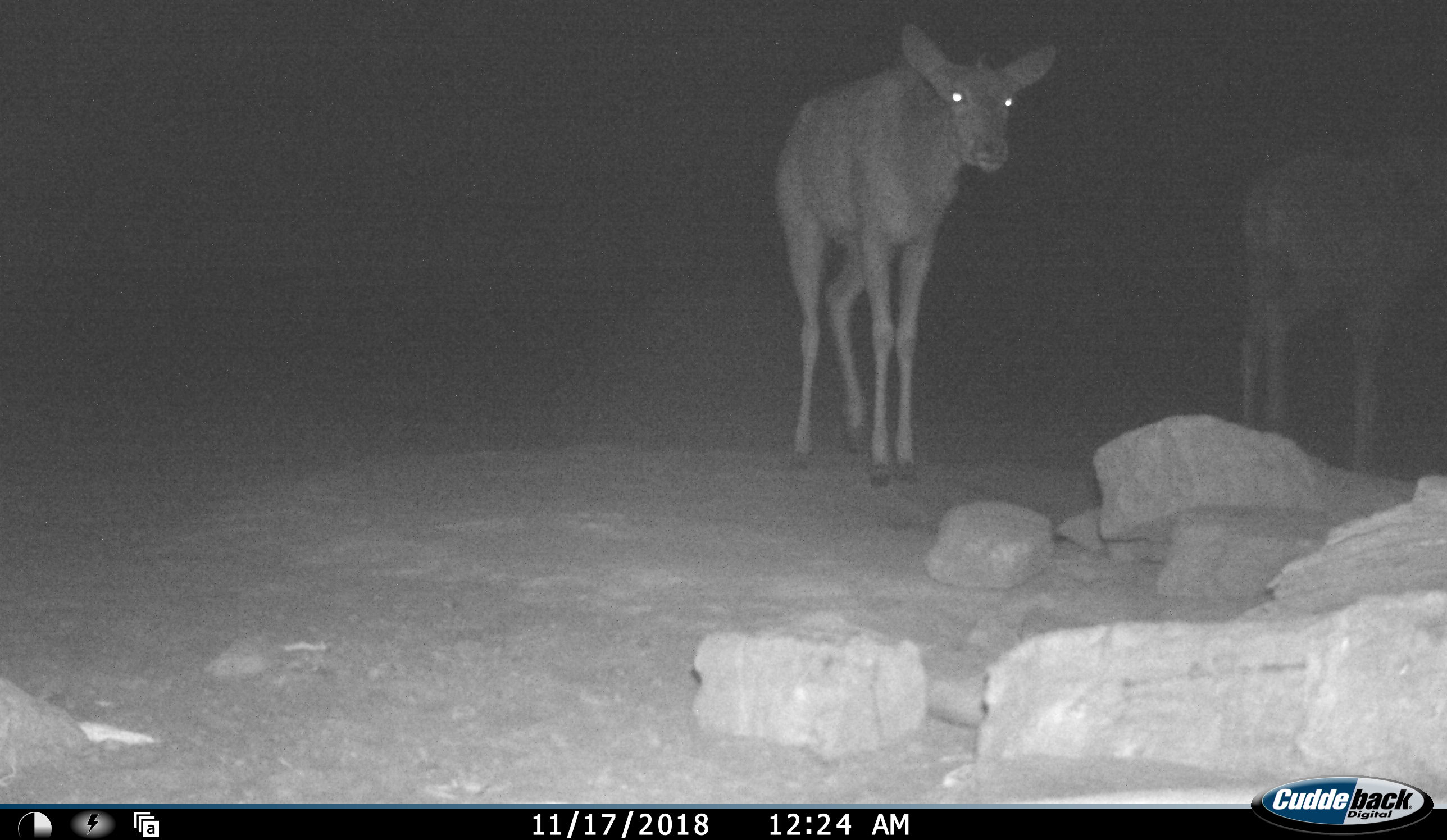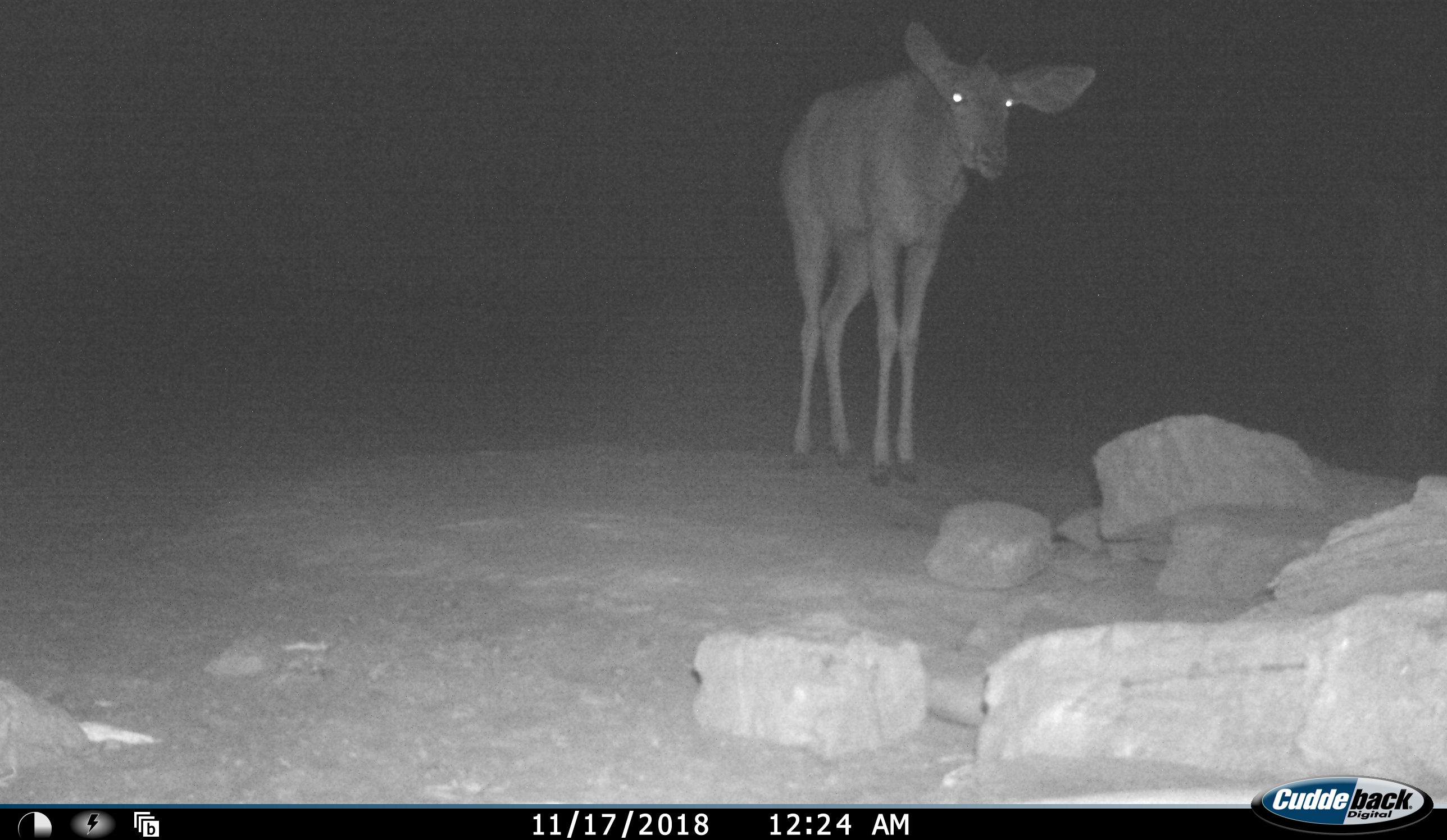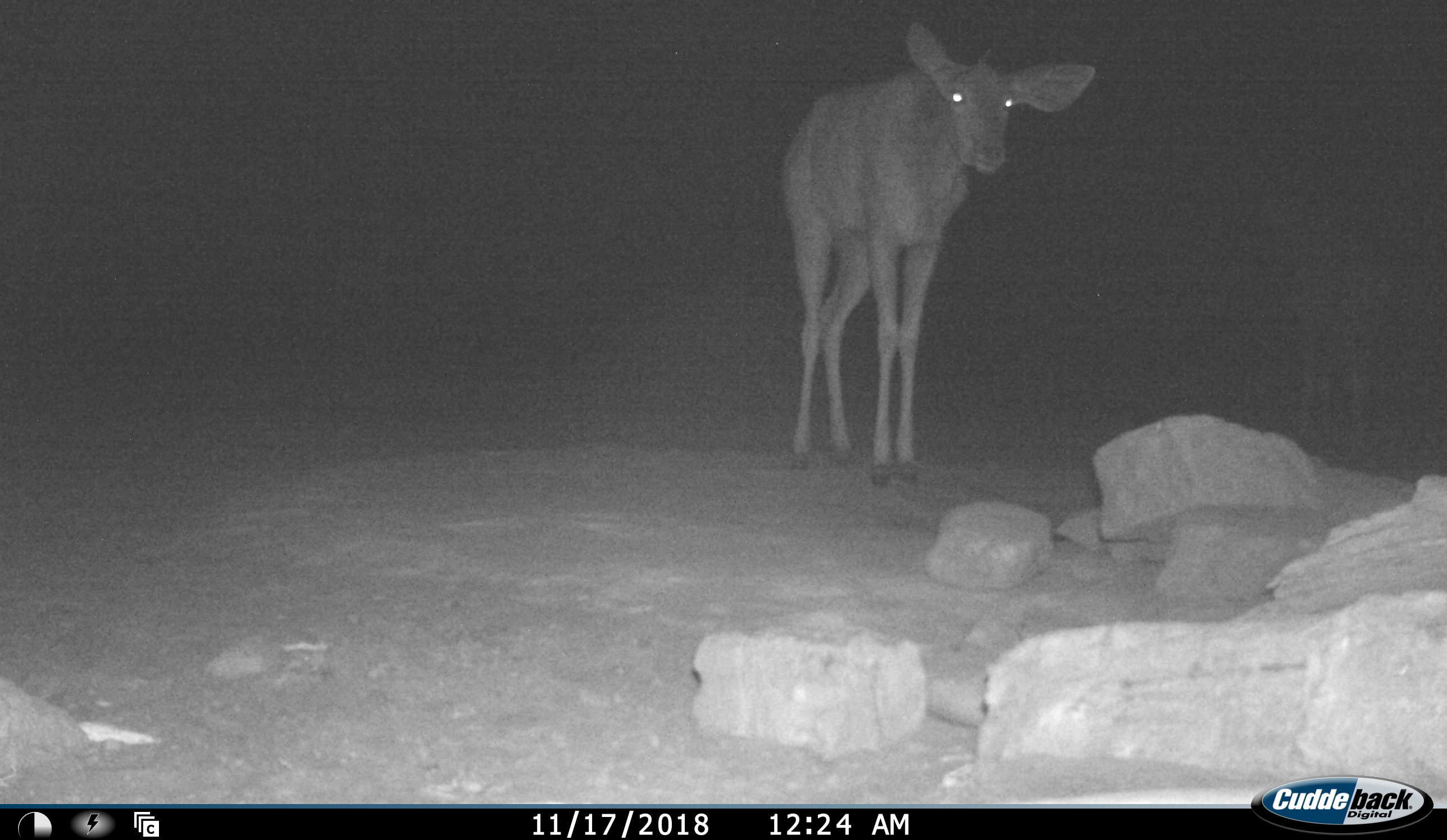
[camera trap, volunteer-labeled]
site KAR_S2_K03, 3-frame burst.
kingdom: Animalia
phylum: Chordata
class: Mammalia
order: Artiodactyla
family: Bovidae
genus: Tragelaphus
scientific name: Tragelaphus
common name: kudu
Kudu (Tragelaphus), count 2. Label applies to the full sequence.